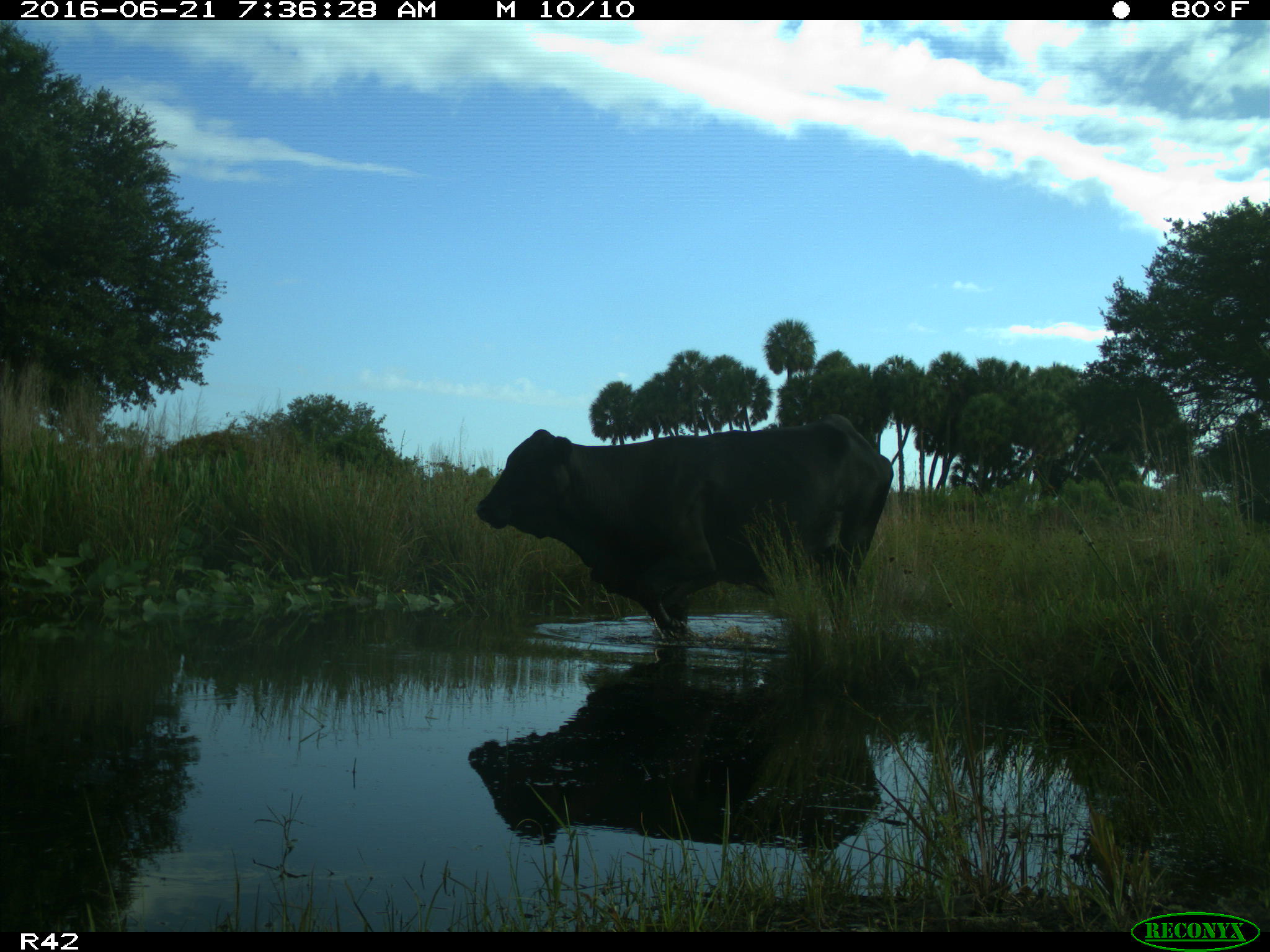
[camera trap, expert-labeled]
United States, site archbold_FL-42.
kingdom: Animalia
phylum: Chordata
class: Mammalia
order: Artiodactyla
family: Bovidae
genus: Bos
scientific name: Bos taurus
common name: domestic cow